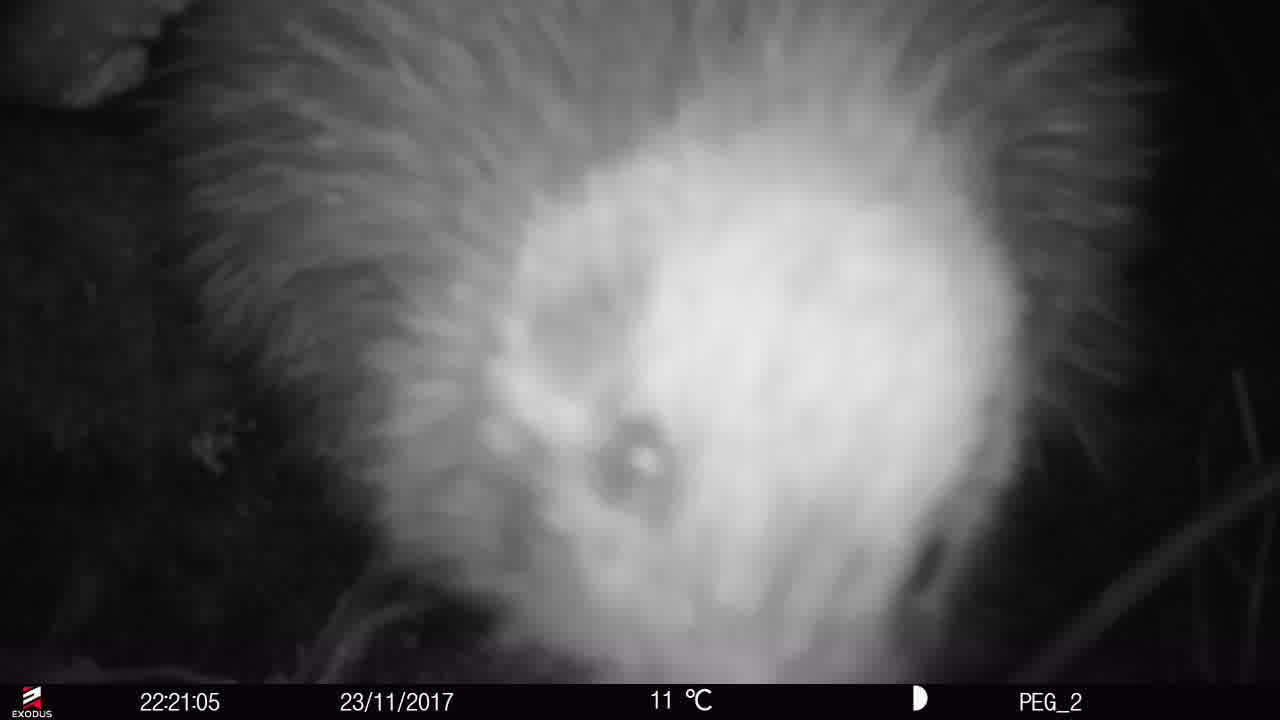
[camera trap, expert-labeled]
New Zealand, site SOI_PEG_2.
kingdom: Animalia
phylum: Chordata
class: Aves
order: Apterygiformes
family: Apterygidae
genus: Apteryx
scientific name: Apteryx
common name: kiwi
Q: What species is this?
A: Kiwi (Apteryx).